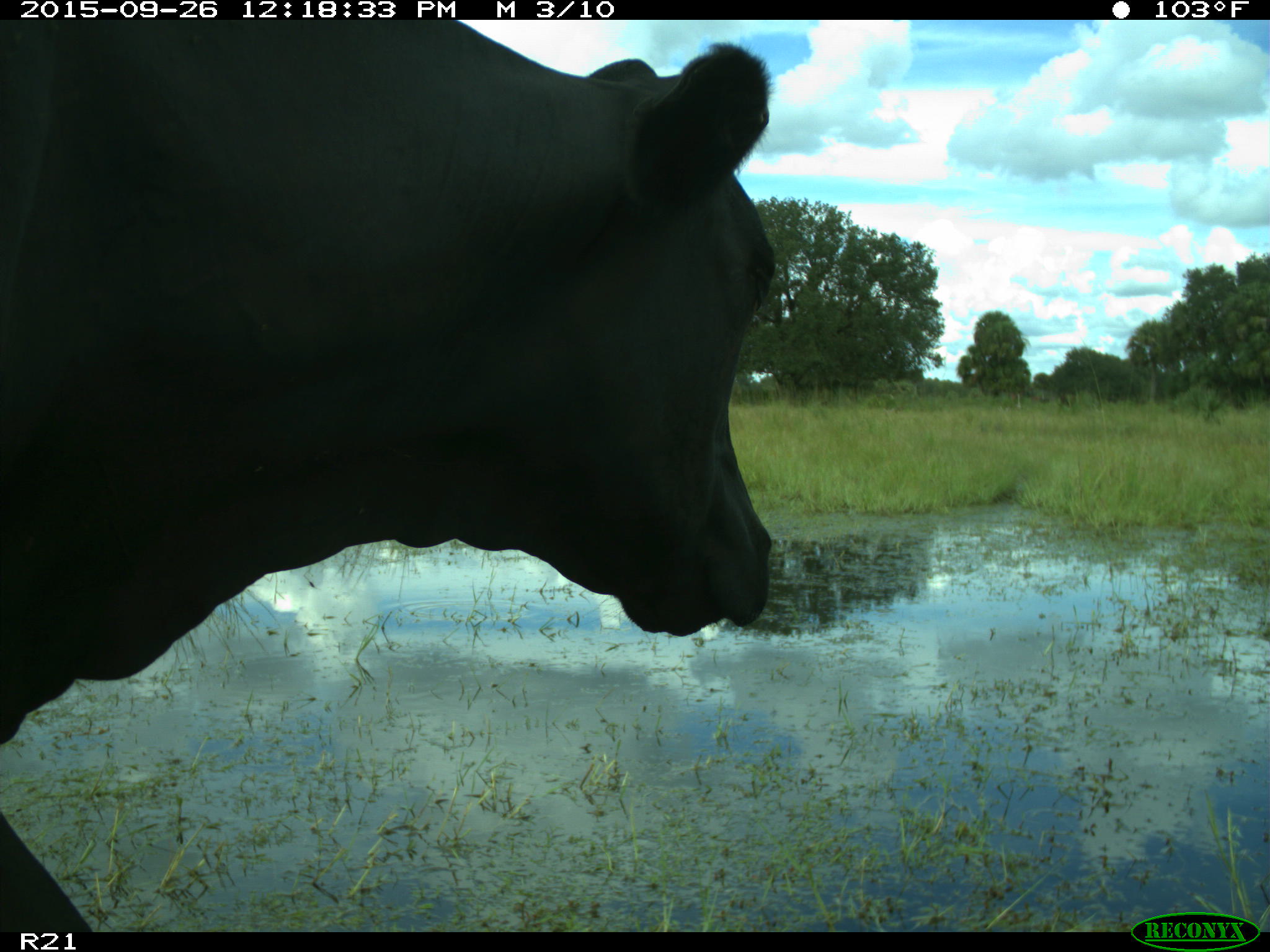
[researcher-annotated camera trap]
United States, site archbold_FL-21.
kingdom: Animalia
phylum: Chordata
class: Mammalia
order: Artiodactyla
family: Bovidae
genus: Bos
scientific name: Bos taurus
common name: domestic cow